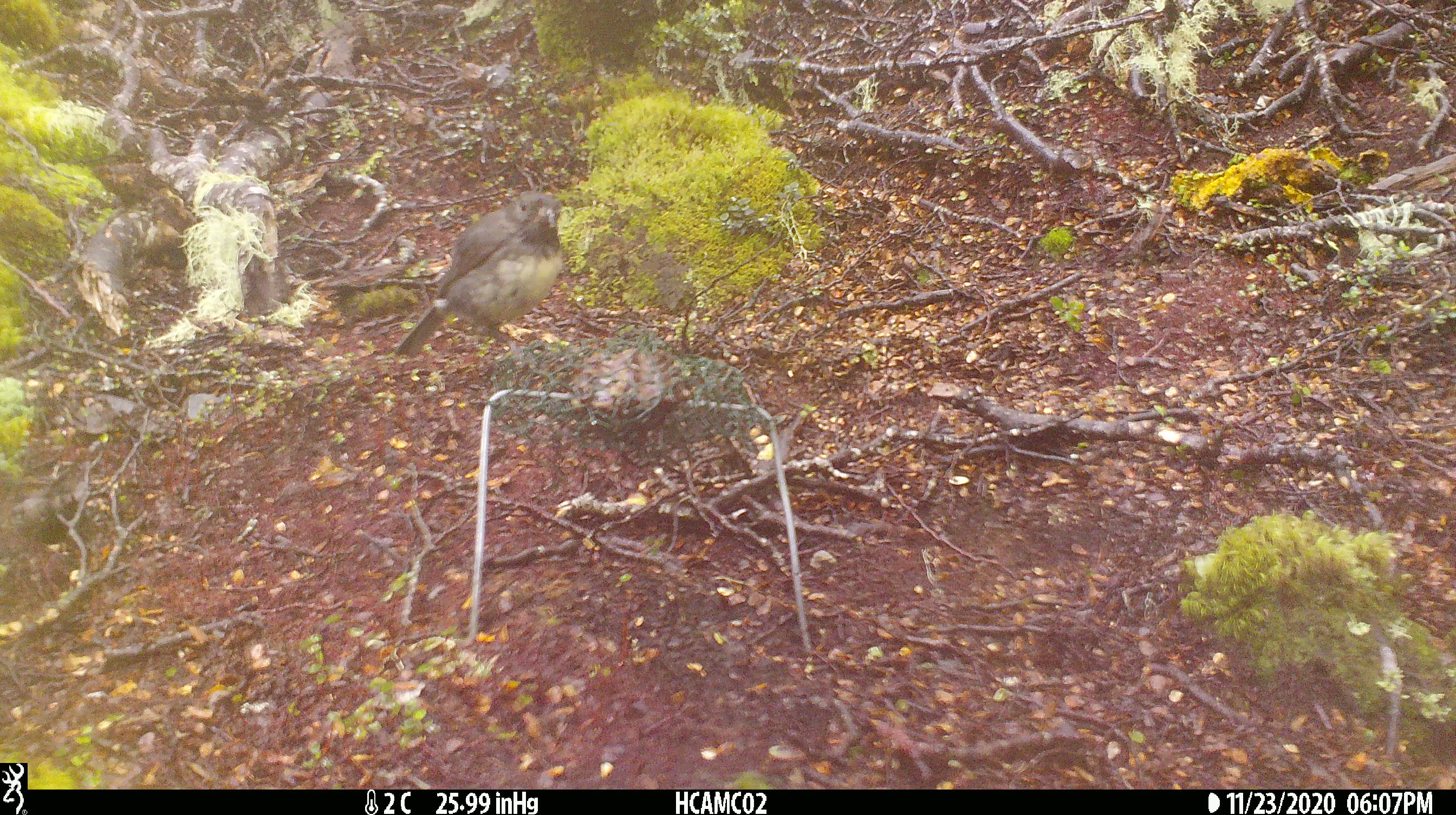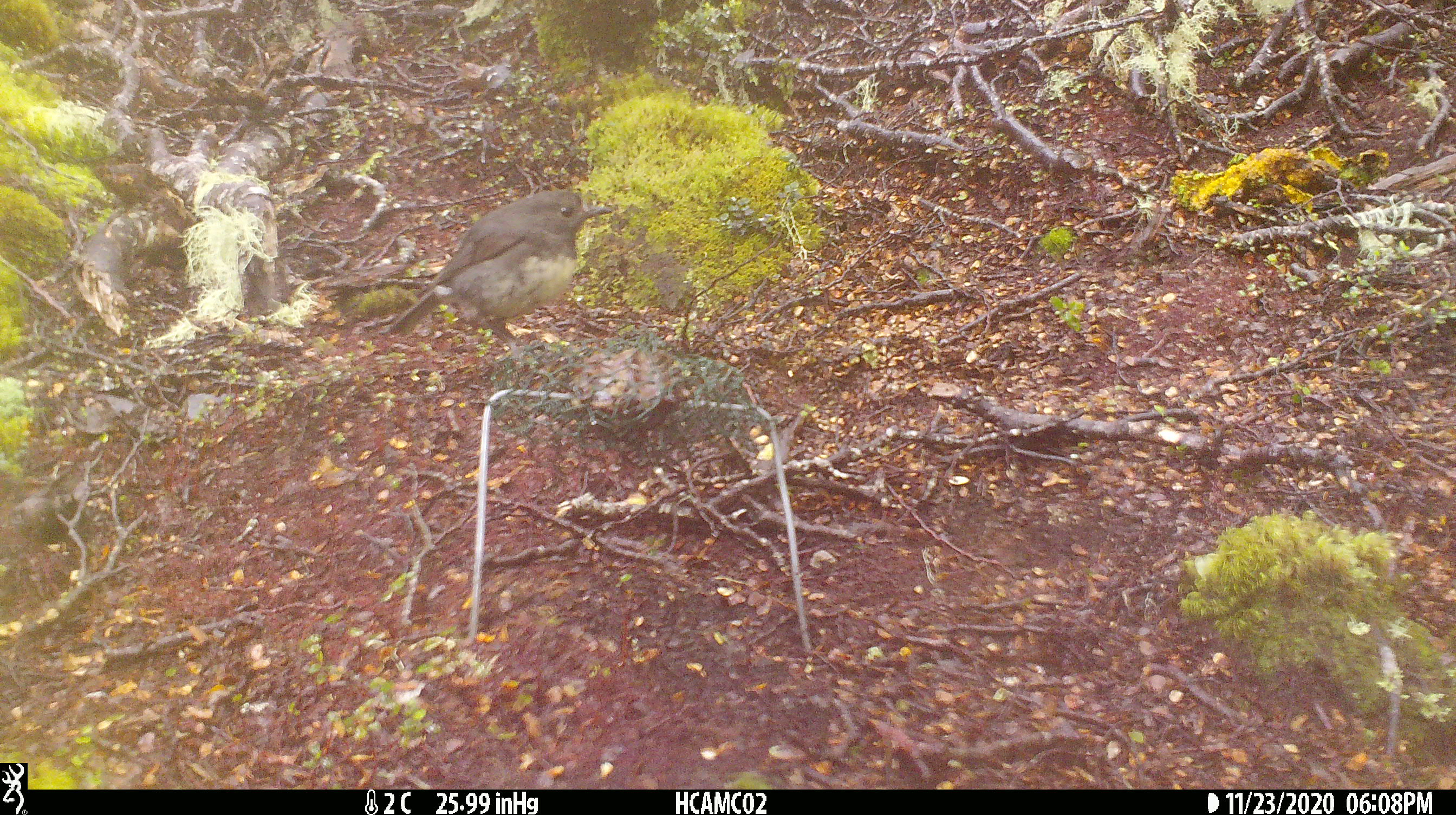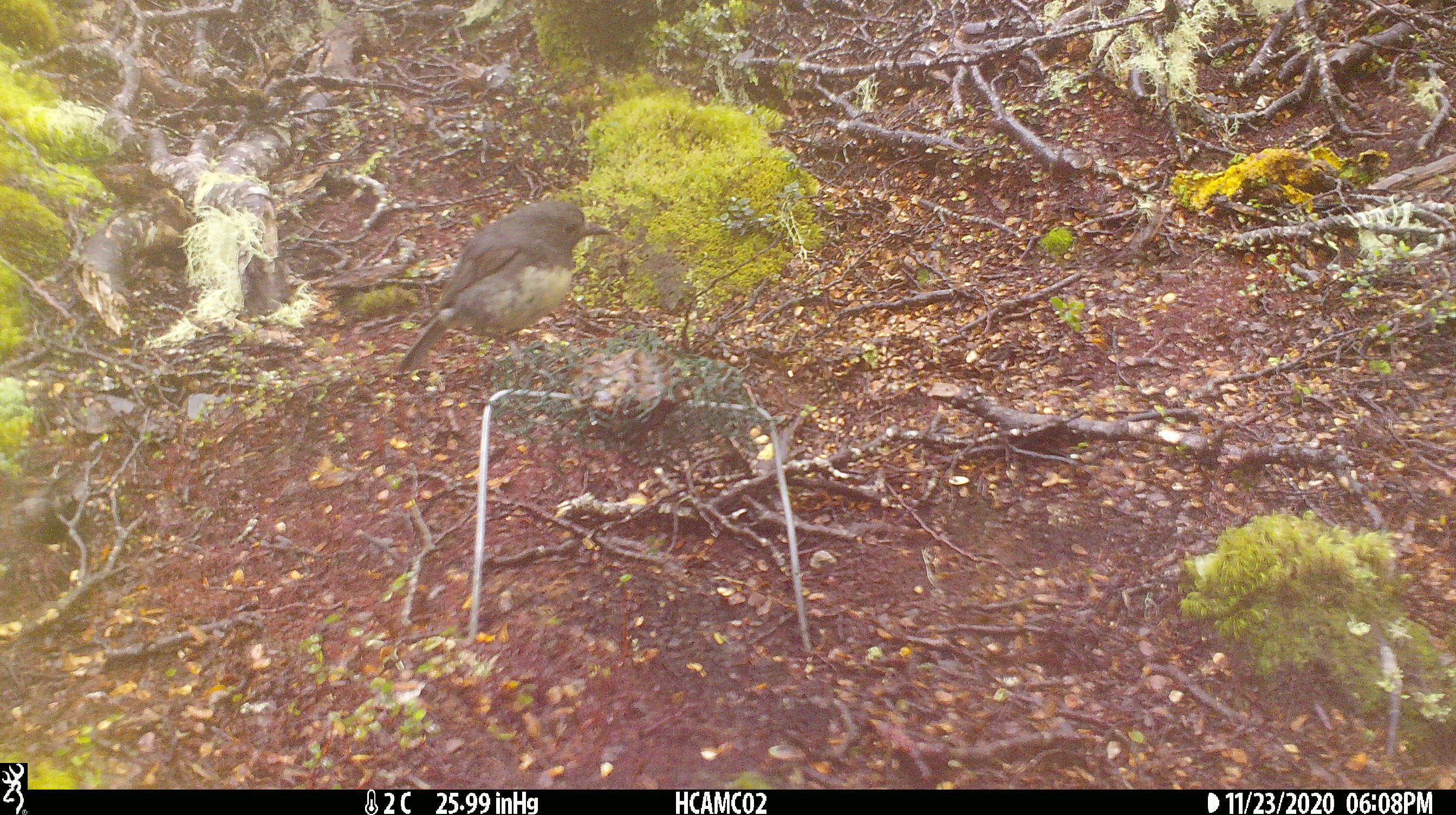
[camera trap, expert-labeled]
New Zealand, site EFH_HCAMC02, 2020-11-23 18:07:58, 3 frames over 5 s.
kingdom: Animalia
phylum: Chordata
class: Aves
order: Passeriformes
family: Petroicidae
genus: Petroica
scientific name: Petroica australis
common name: new zealand robin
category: robin